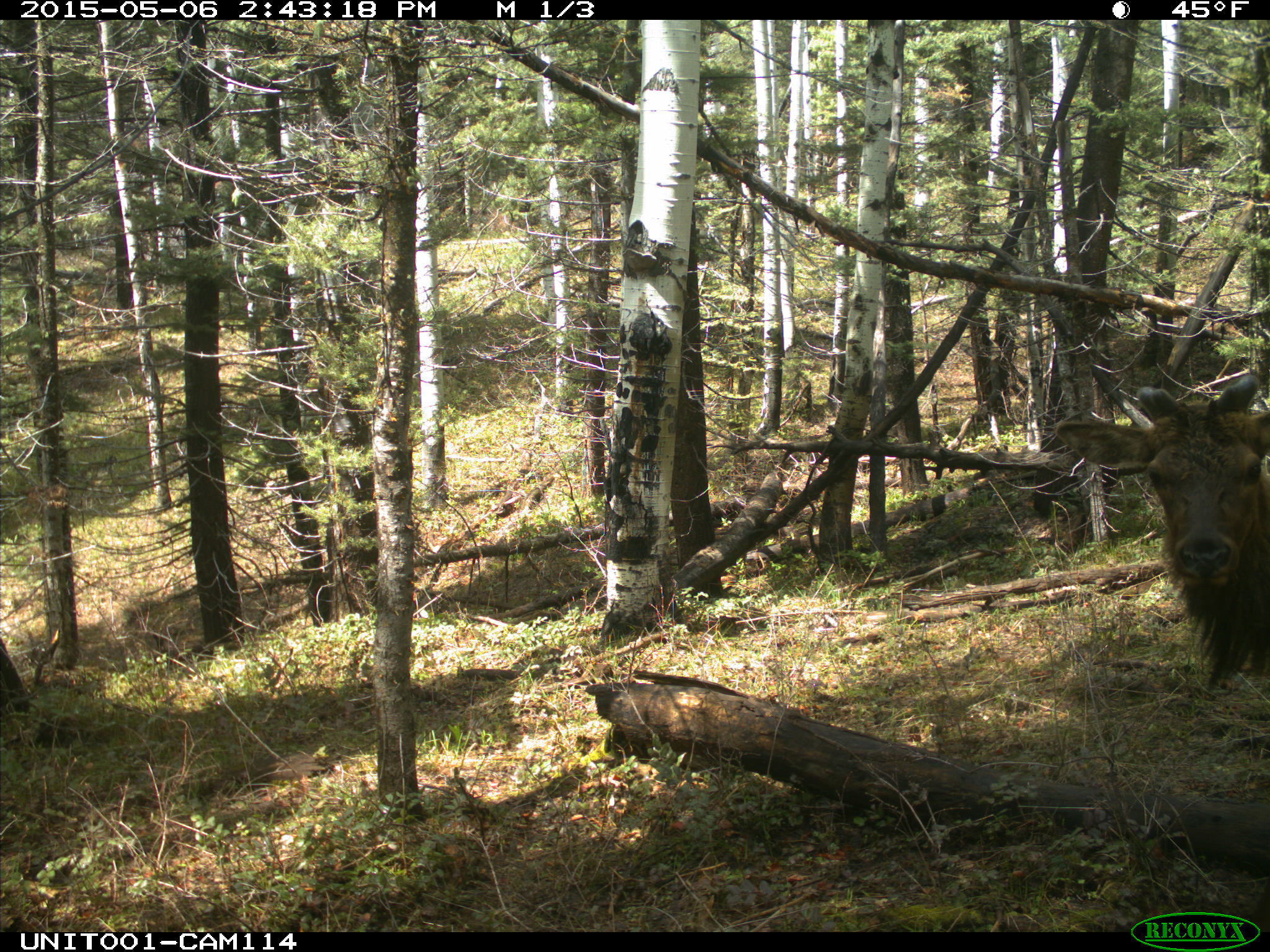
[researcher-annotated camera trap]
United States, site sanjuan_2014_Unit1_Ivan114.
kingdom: Animalia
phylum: Chordata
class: Mammalia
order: Artiodactyla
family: Cervidae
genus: Cervus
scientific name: Cervus elaphus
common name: red deer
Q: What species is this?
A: Cervus elaphus (red deer).